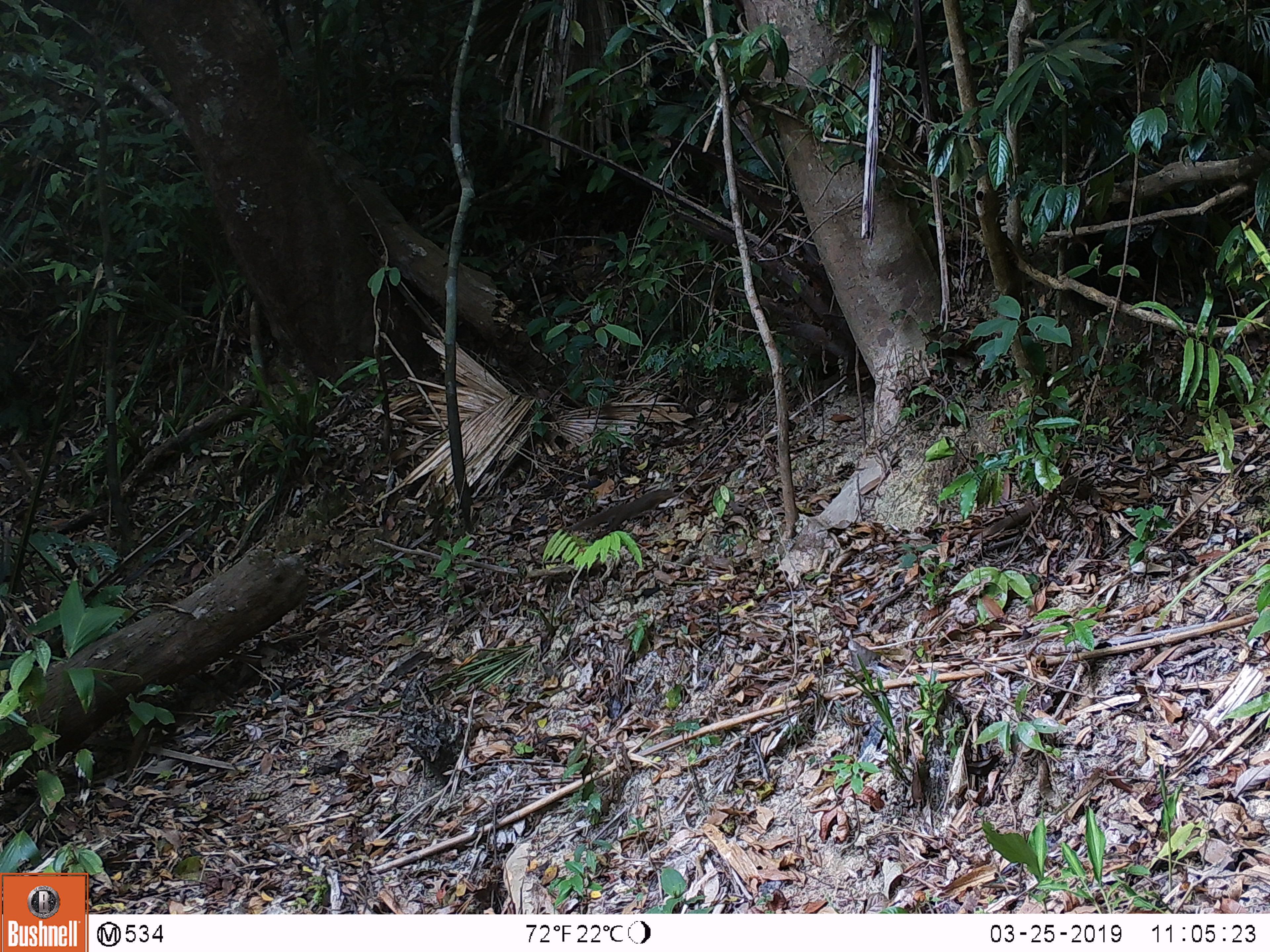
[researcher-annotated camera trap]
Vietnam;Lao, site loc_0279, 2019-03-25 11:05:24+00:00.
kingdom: Animalia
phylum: Chordata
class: Mammalia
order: Scandentia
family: Tupaiidae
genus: Tupaia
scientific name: Tupaia belangeri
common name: northern treeshrew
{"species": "northern treeshrew (Tupaia belangeri)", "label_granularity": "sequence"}